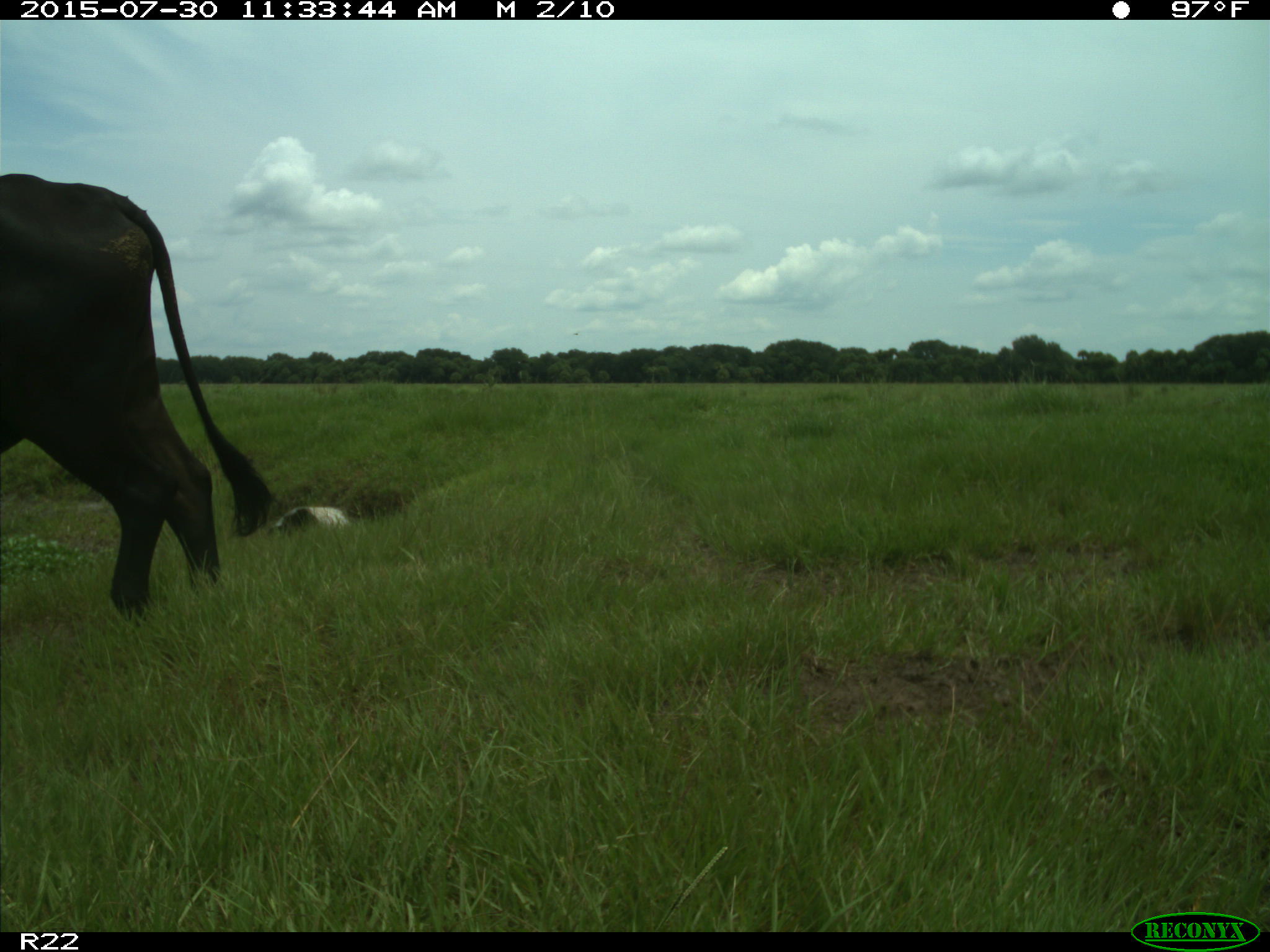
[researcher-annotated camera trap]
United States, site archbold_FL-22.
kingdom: Animalia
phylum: Chordata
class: Mammalia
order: Artiodactyla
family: Bovidae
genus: Bos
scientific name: Bos taurus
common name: domestic cow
Bos taurus (domestic cow).